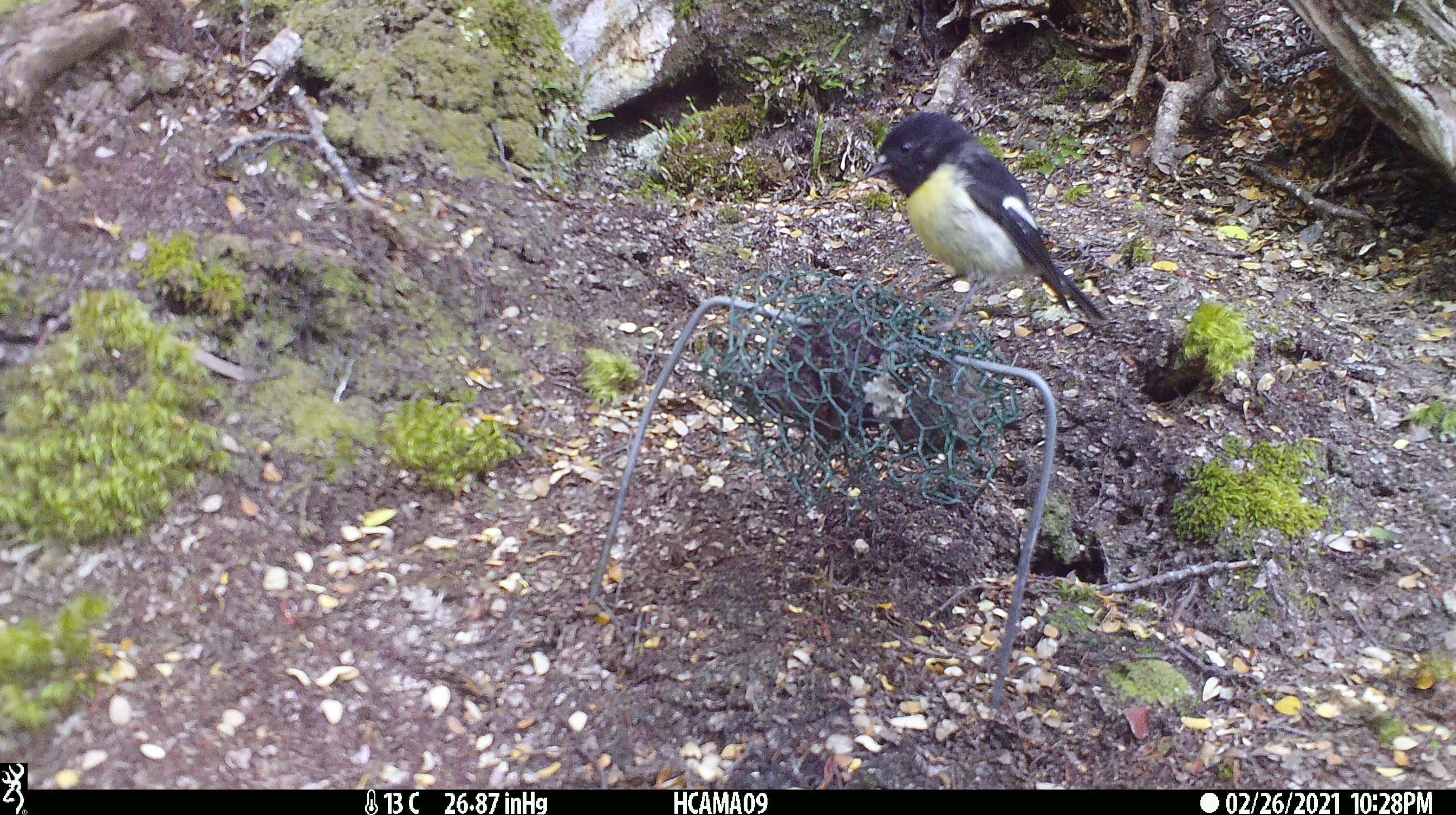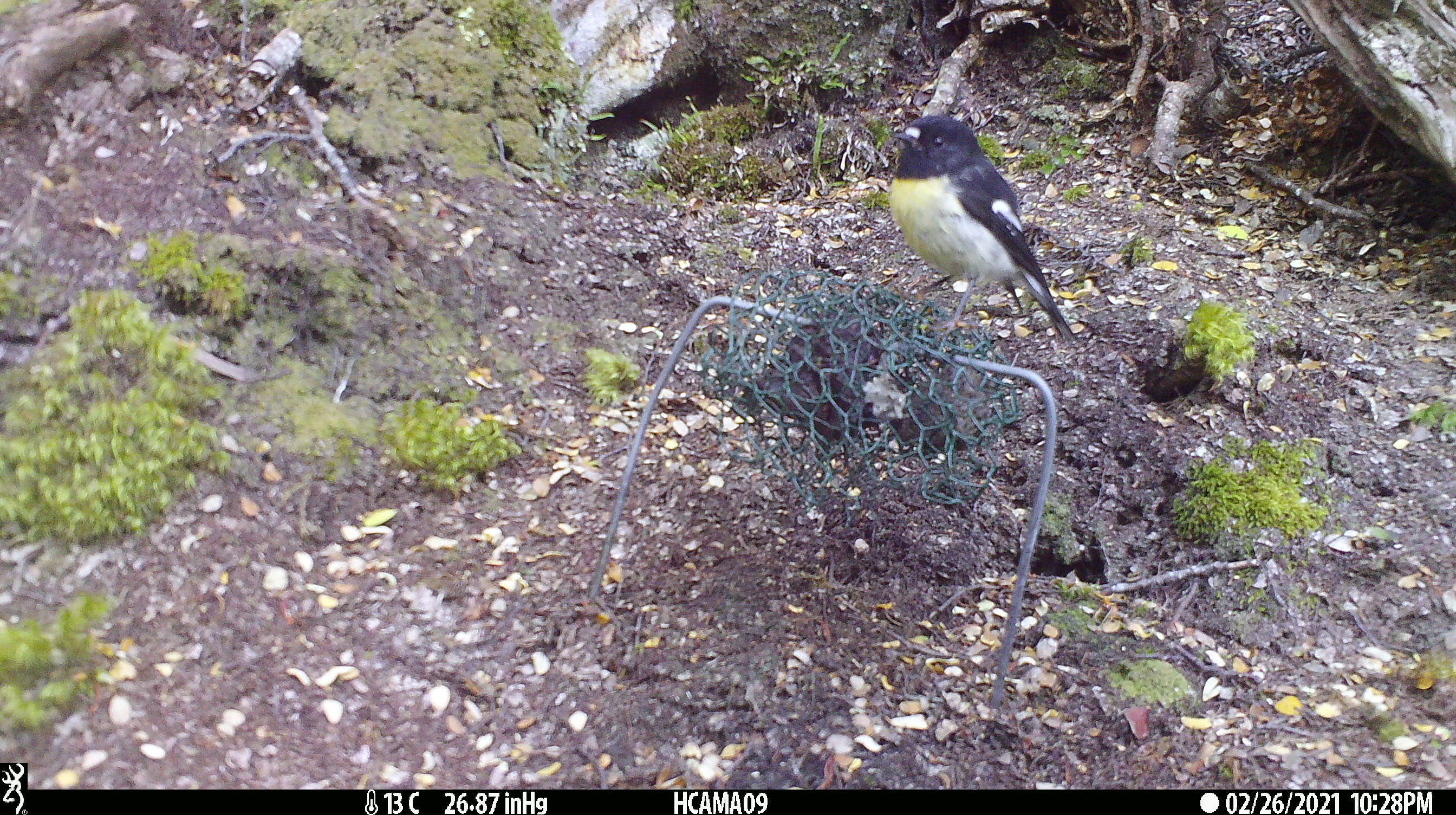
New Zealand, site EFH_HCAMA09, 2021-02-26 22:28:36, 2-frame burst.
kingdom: Animalia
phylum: Chordata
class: Aves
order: Passeriformes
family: Petroicidae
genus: Petroica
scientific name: Petroica macrocephala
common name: tomtit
Tomtit (Petroica macrocephala).